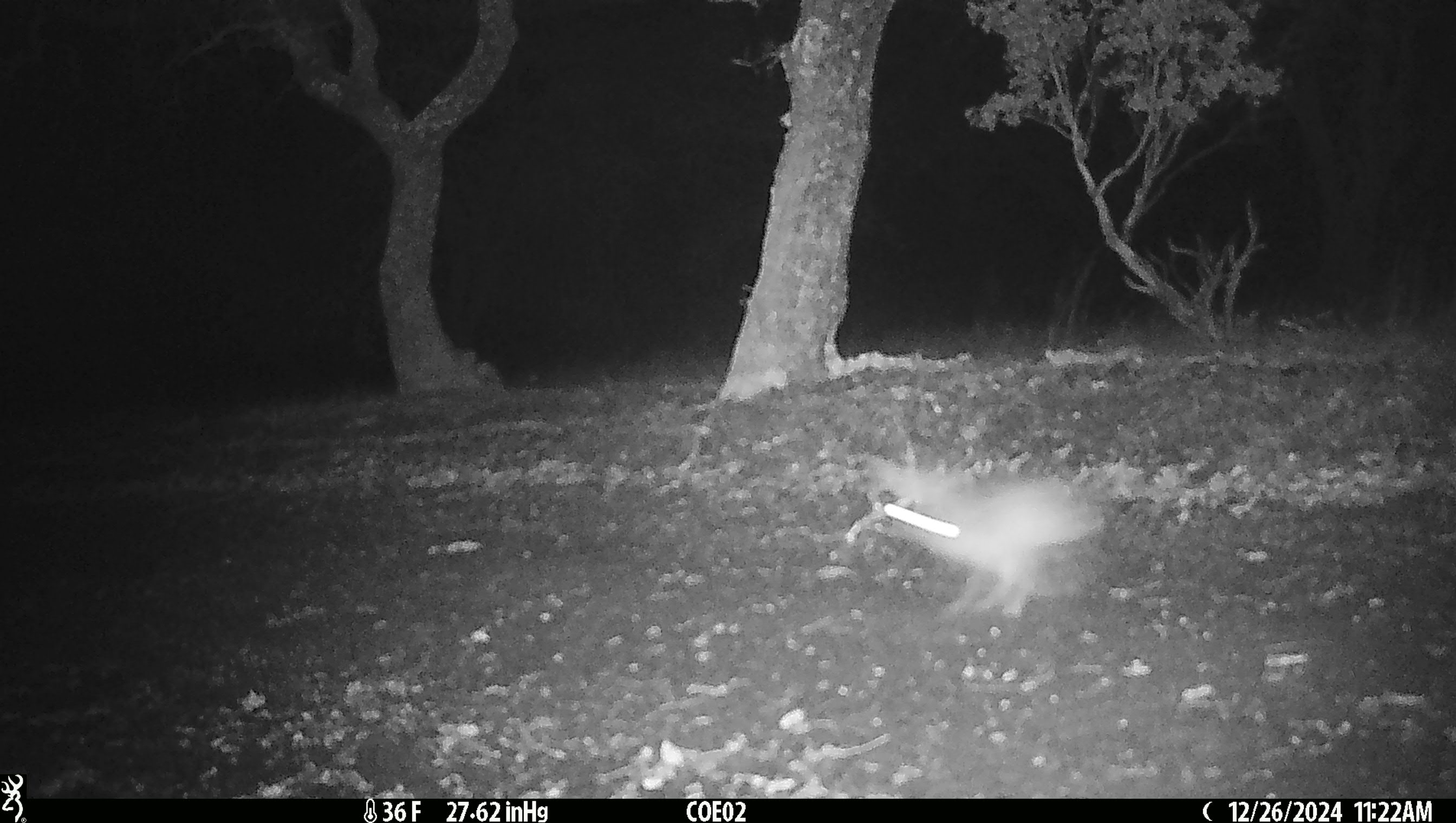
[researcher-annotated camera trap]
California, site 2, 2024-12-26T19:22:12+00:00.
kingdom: Animalia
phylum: Chordata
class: Mammalia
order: Lagomorpha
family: Leporidae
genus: Lepus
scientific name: Lepus californicus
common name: black-tailed jackrabbit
Black-tailed jackrabbit (Lepus californicus).